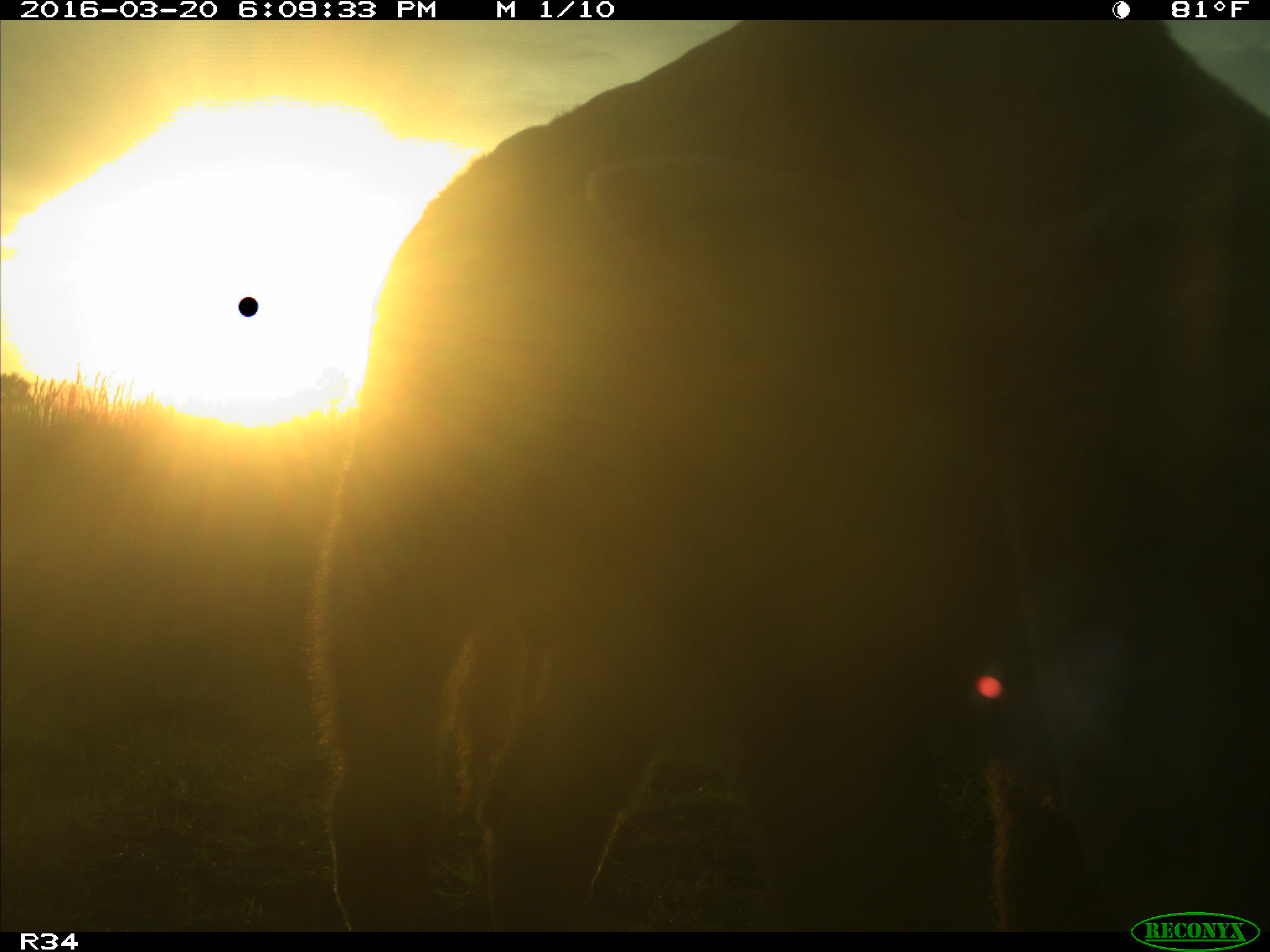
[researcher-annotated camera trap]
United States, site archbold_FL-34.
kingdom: Animalia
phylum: Chordata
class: Mammalia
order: Artiodactyla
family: Bovidae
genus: Bos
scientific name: Bos taurus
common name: domestic cow